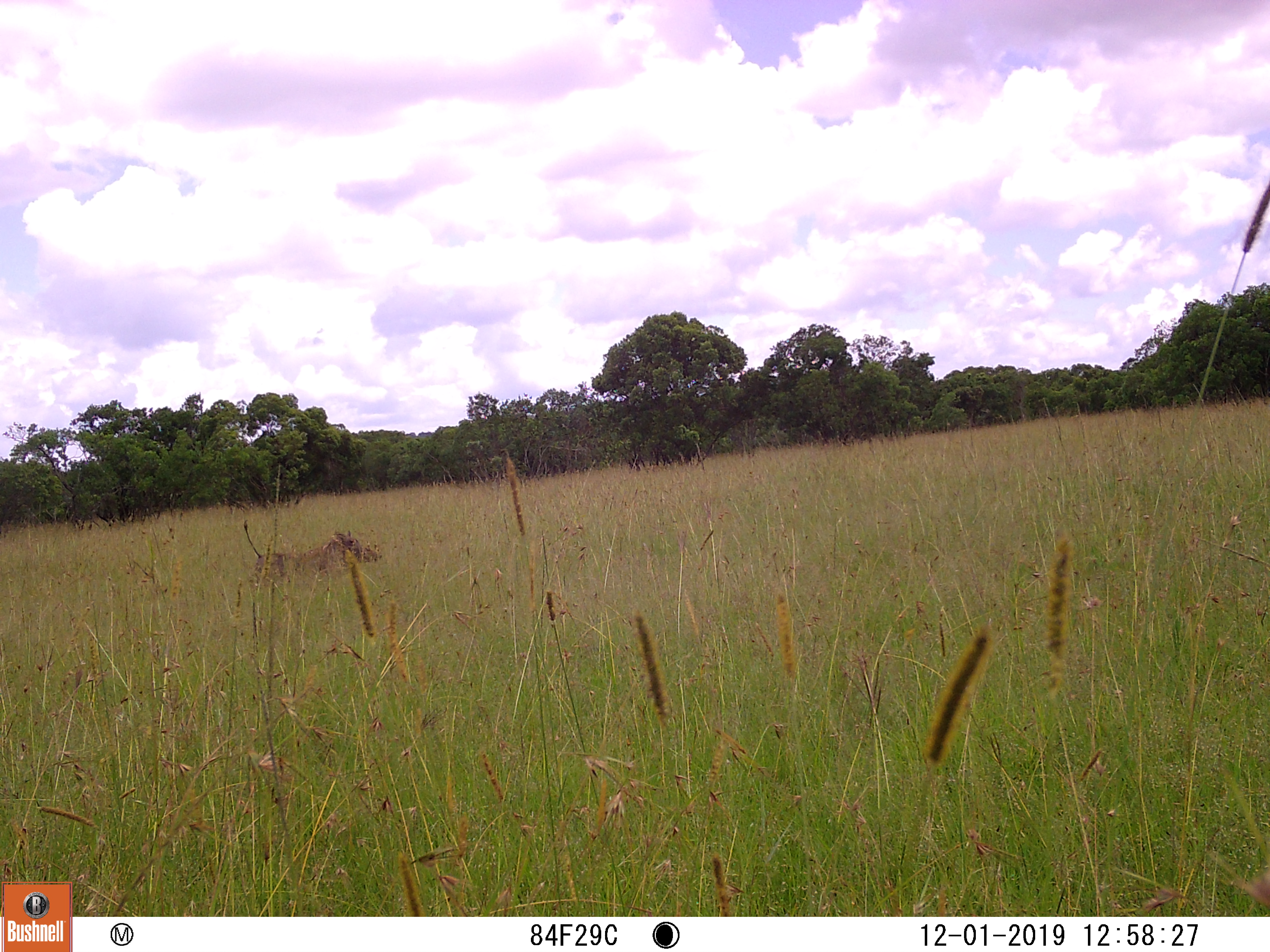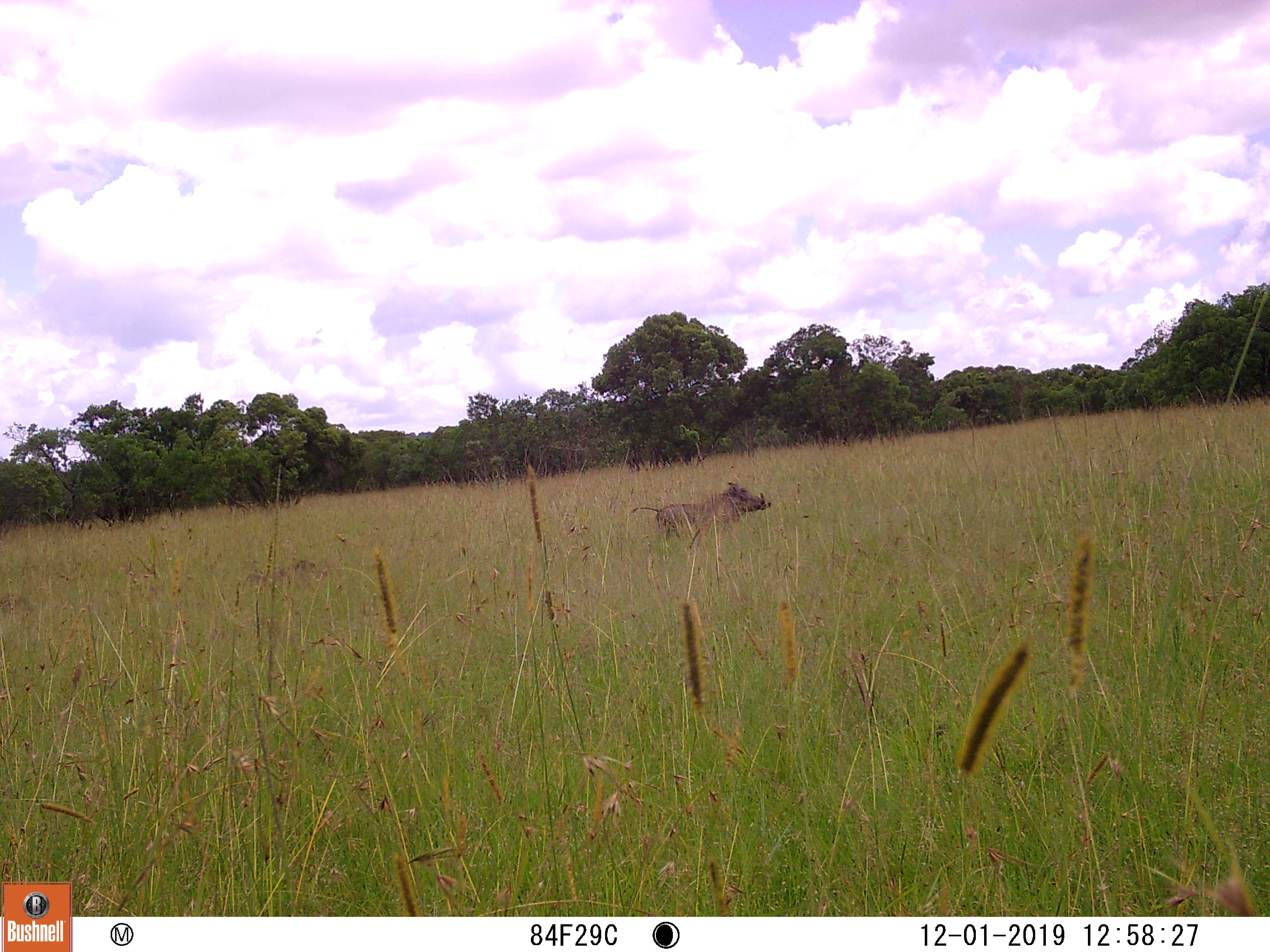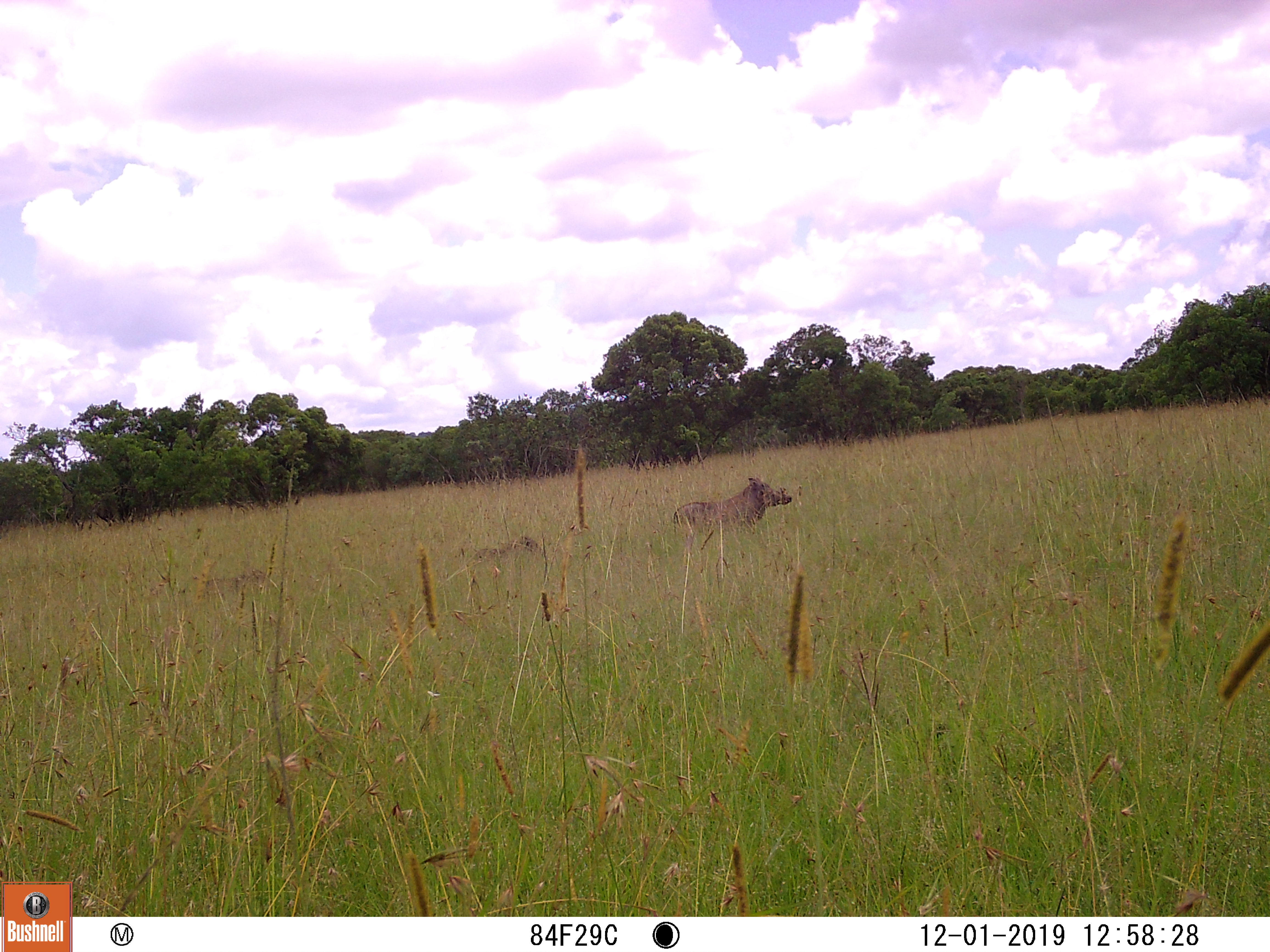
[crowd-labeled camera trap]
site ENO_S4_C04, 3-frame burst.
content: unidentified animal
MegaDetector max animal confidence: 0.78